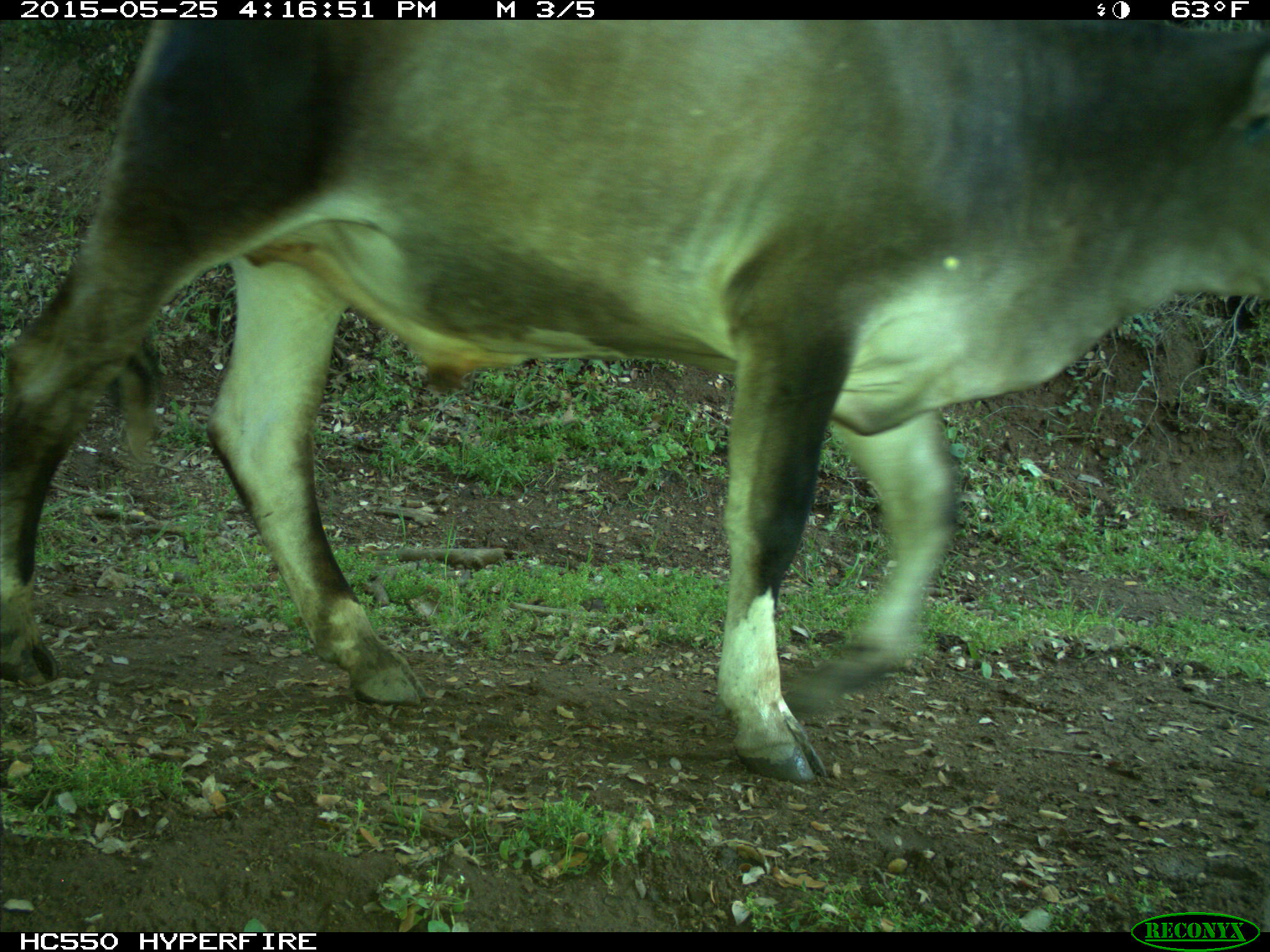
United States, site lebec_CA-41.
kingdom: Animalia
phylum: Chordata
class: Mammalia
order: Artiodactyla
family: Bovidae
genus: Bos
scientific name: Bos taurus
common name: domestic cow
Bos taurus (domestic cow).